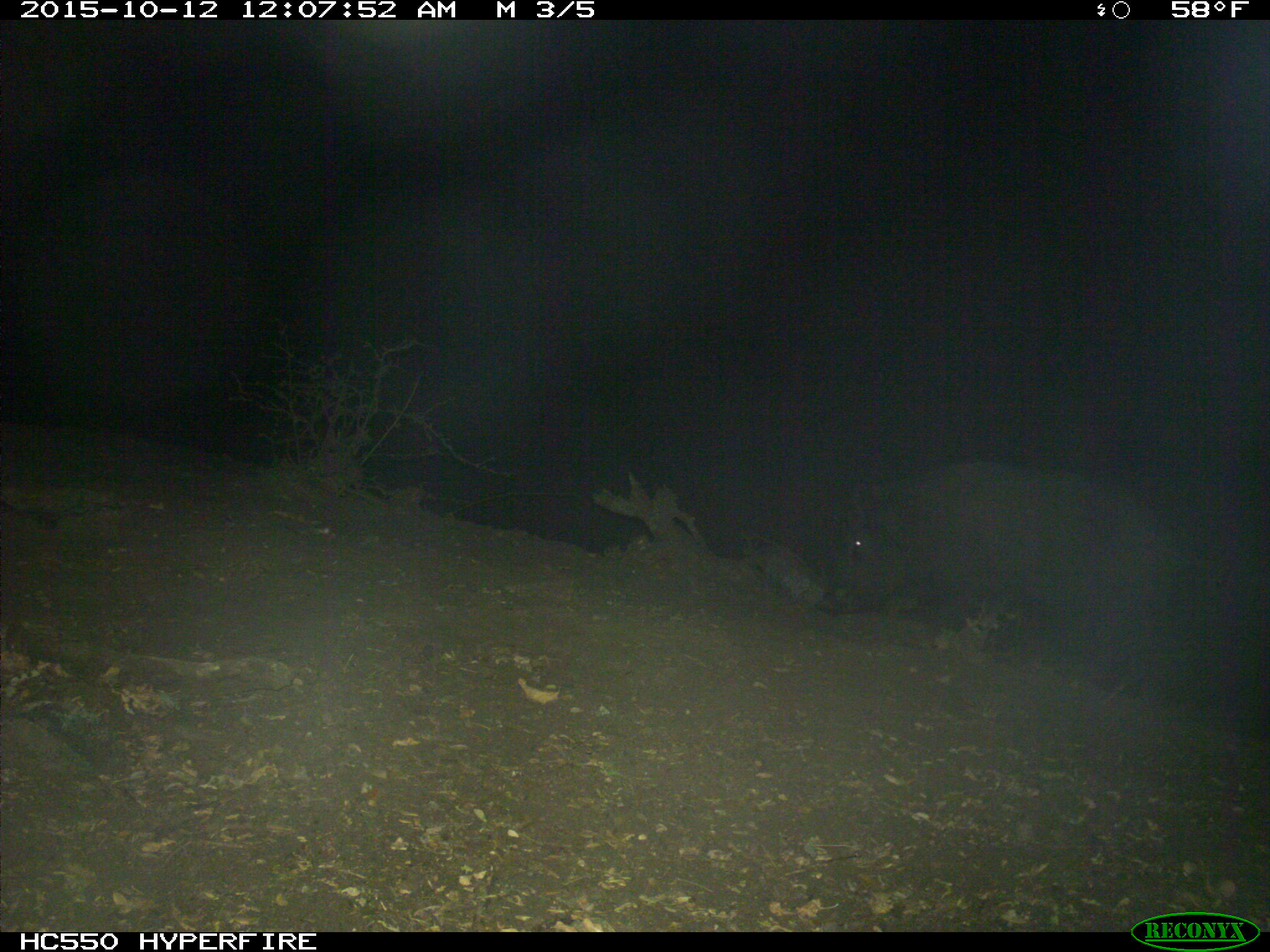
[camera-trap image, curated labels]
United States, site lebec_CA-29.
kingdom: Animalia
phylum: Chordata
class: Mammalia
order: Artiodactyla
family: Suidae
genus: Sus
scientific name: Sus scrofa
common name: wild boar